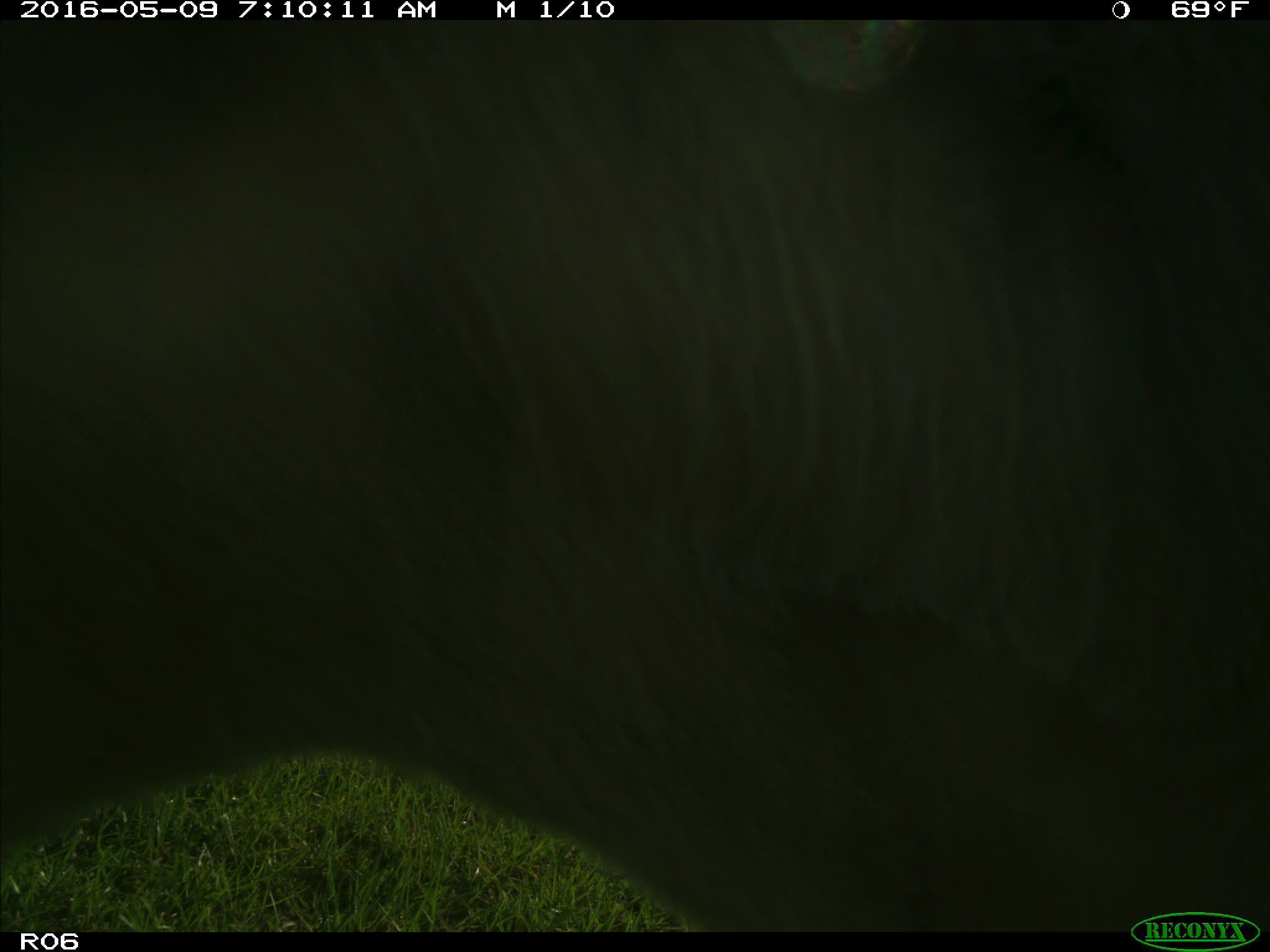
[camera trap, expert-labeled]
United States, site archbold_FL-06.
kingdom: Animalia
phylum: Chordata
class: Mammalia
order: Artiodactyla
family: Bovidae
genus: Bos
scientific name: Bos taurus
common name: domestic cow